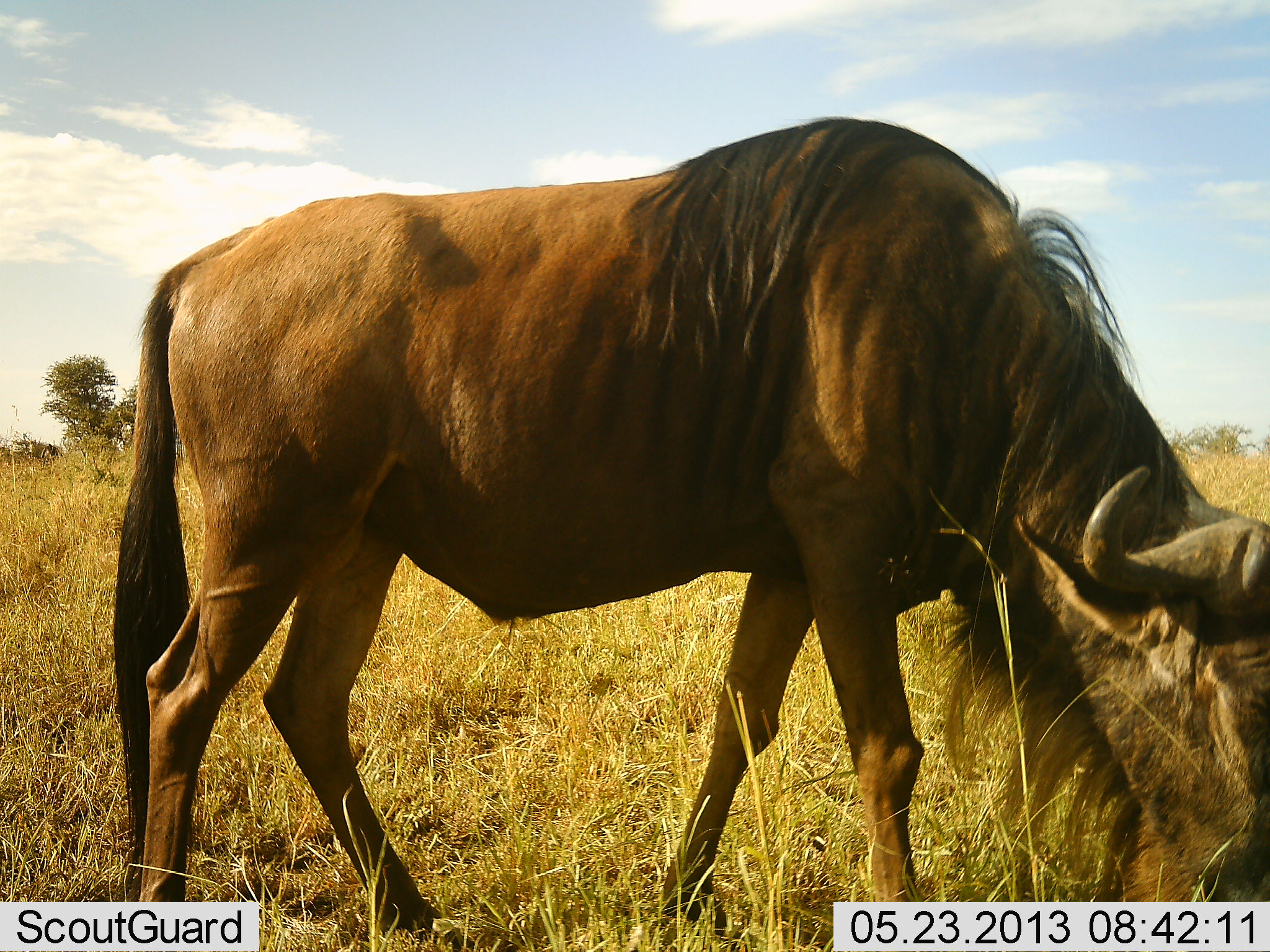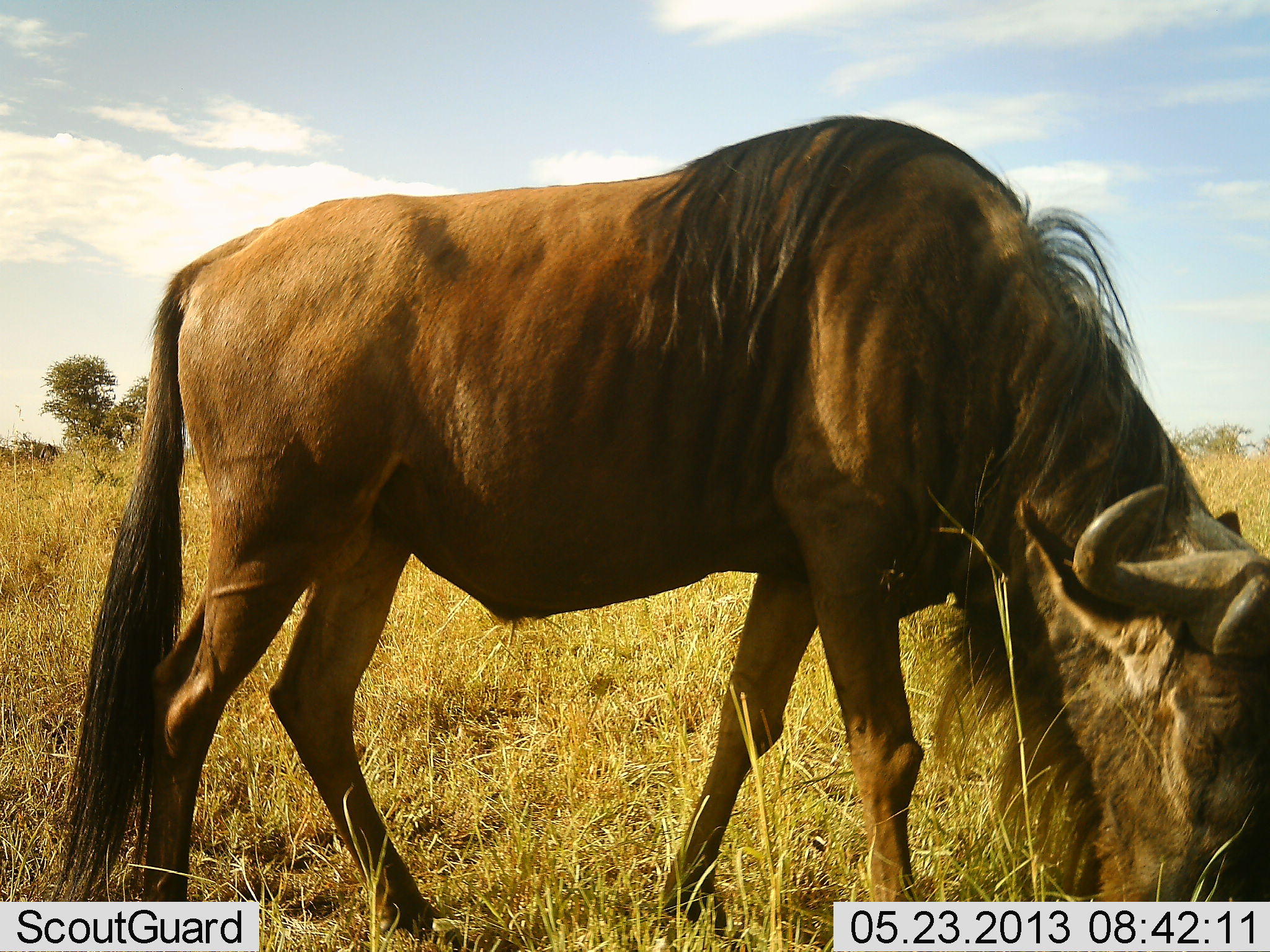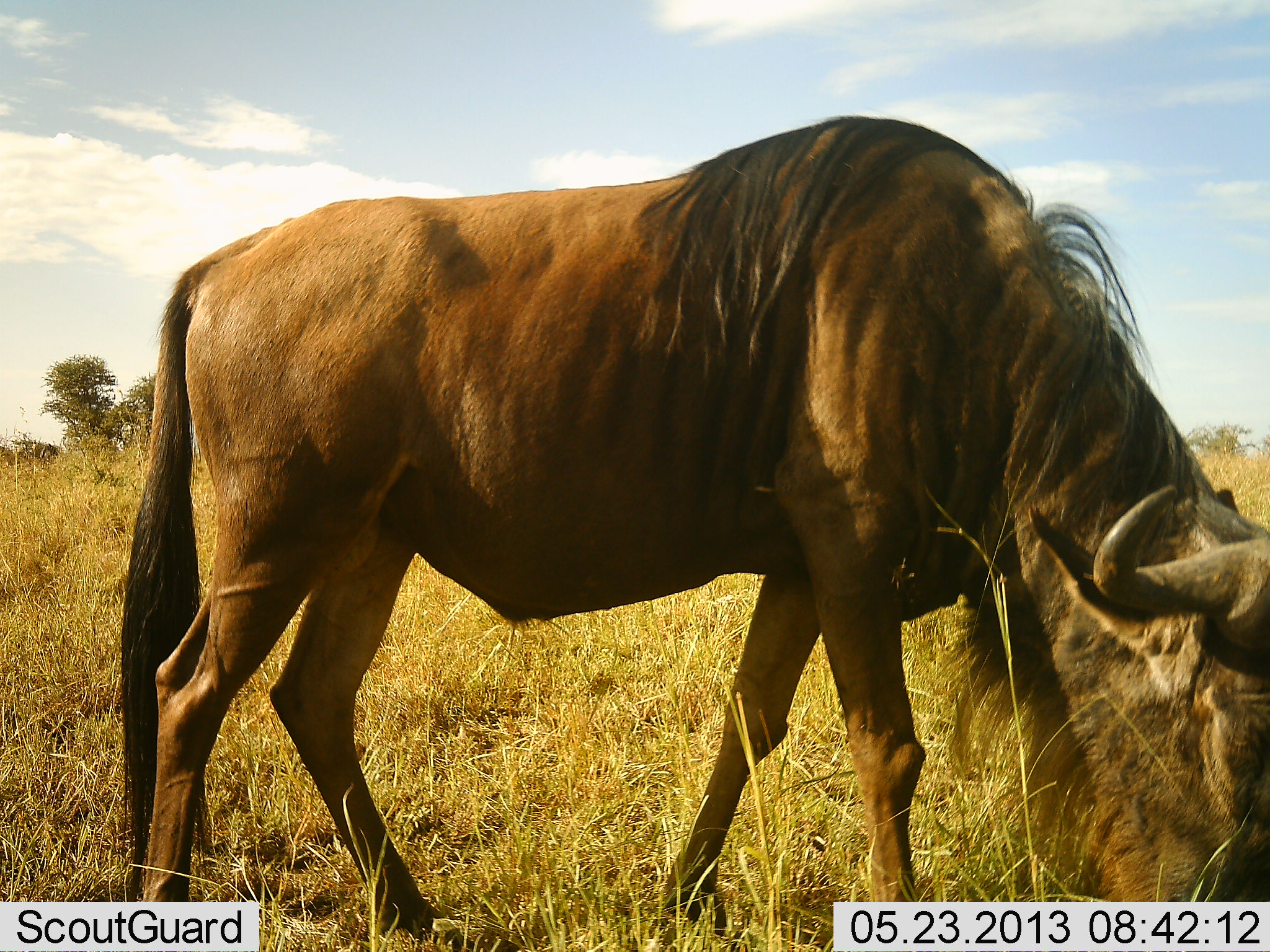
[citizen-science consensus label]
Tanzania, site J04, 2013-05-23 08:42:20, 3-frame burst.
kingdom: Animalia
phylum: Chordata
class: Mammalia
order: Artiodactyla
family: Bovidae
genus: Connochaetes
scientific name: Connochaetes taurinus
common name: blue wildebeest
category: wildebeest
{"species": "wildebeest (blue wildebeest) (Connochaetes taurinus)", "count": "1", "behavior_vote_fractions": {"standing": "17%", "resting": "0%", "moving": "3%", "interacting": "0%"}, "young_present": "0%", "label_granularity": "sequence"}